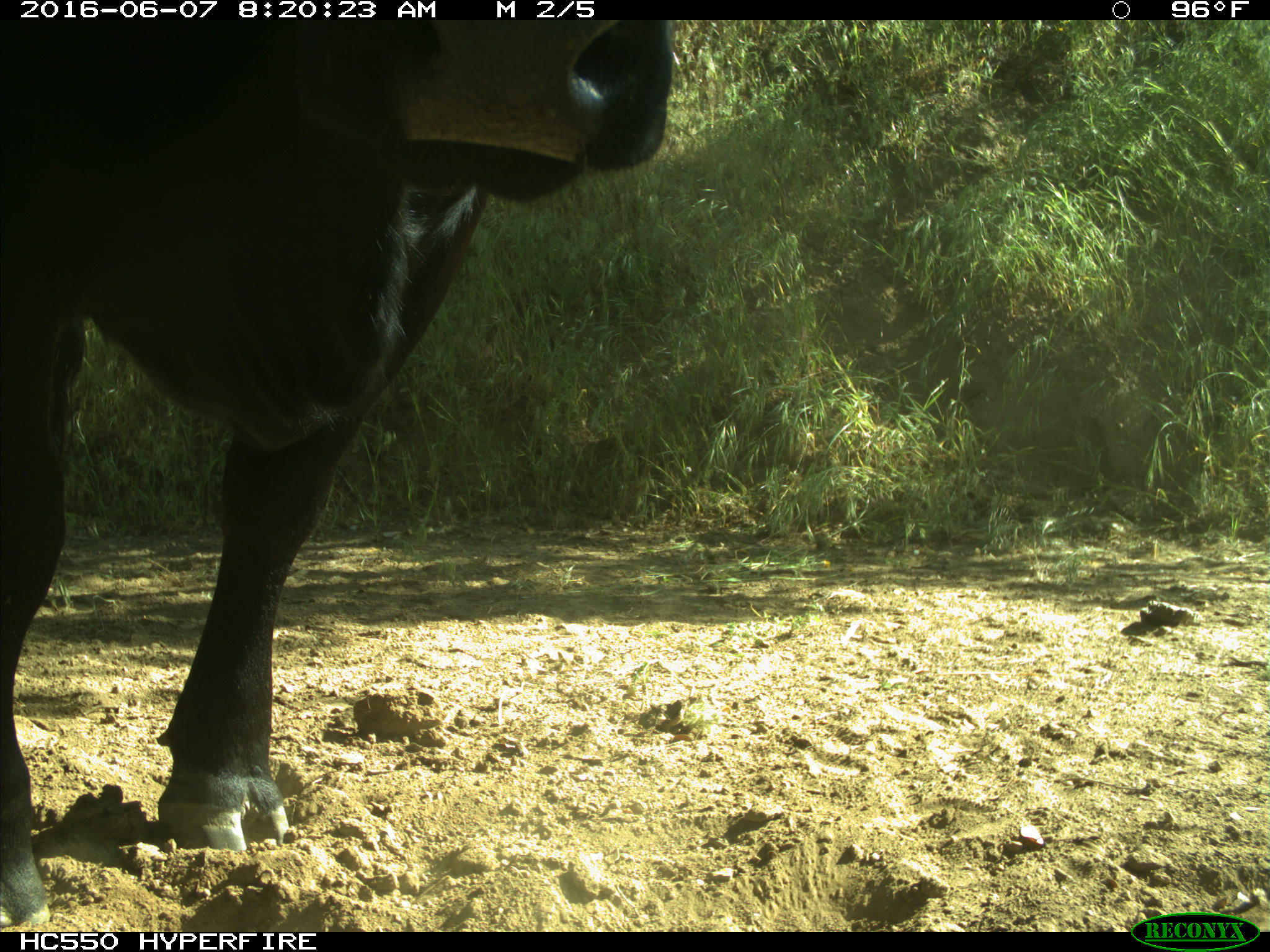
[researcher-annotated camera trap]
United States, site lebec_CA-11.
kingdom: Animalia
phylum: Chordata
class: Mammalia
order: Artiodactyla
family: Bovidae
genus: Bos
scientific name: Bos taurus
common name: domestic cow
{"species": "Bos taurus (domestic cow)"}